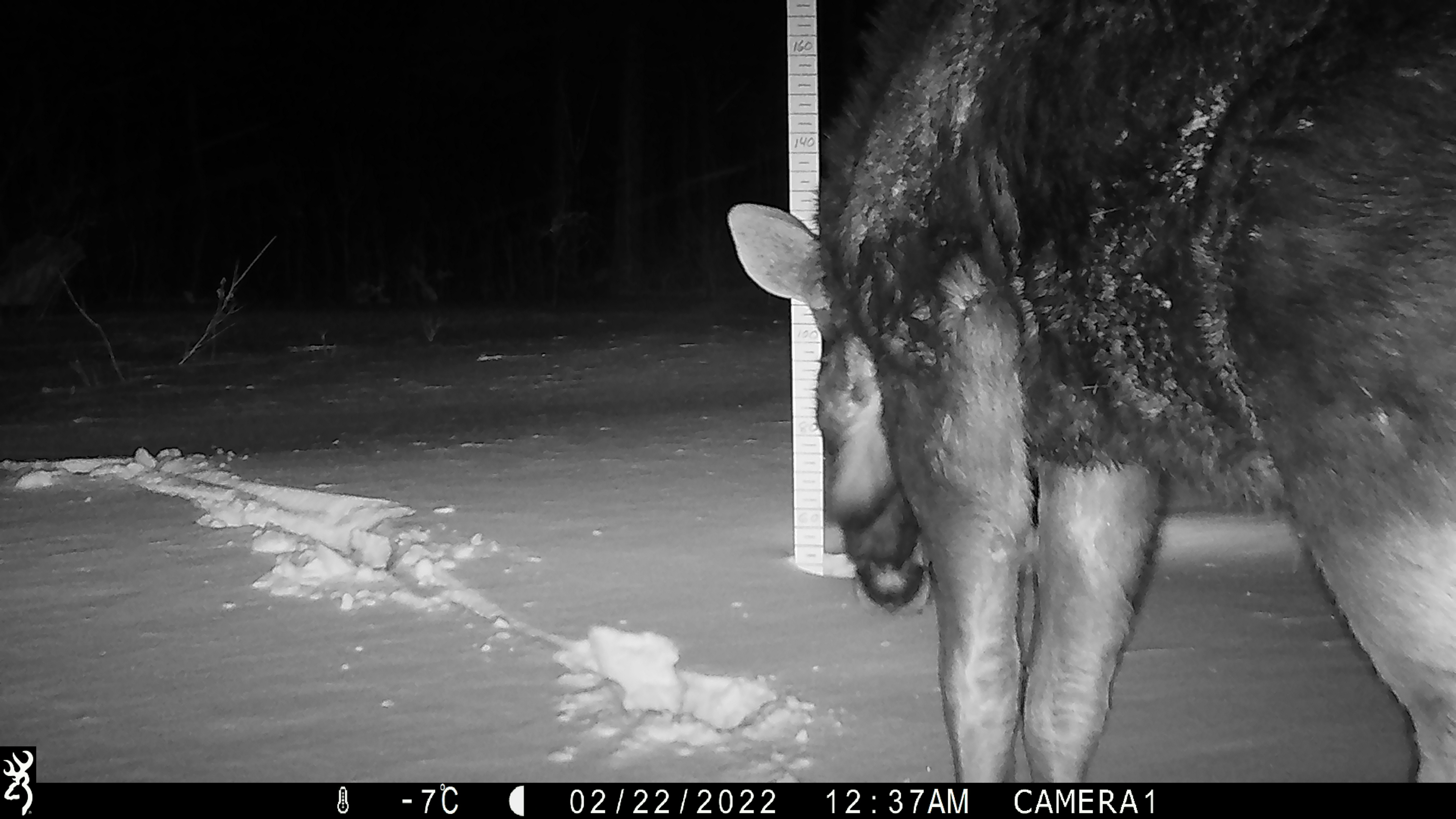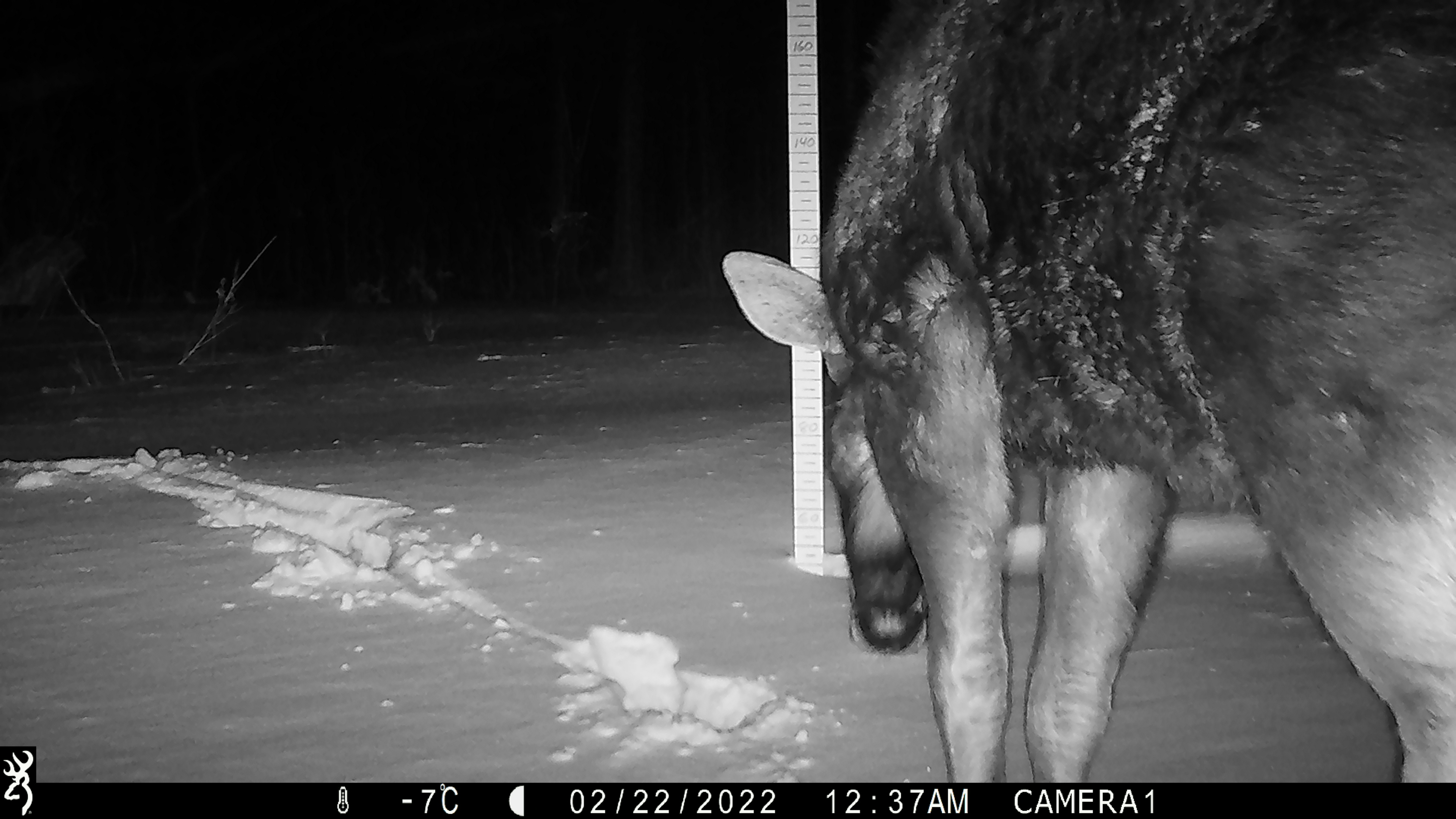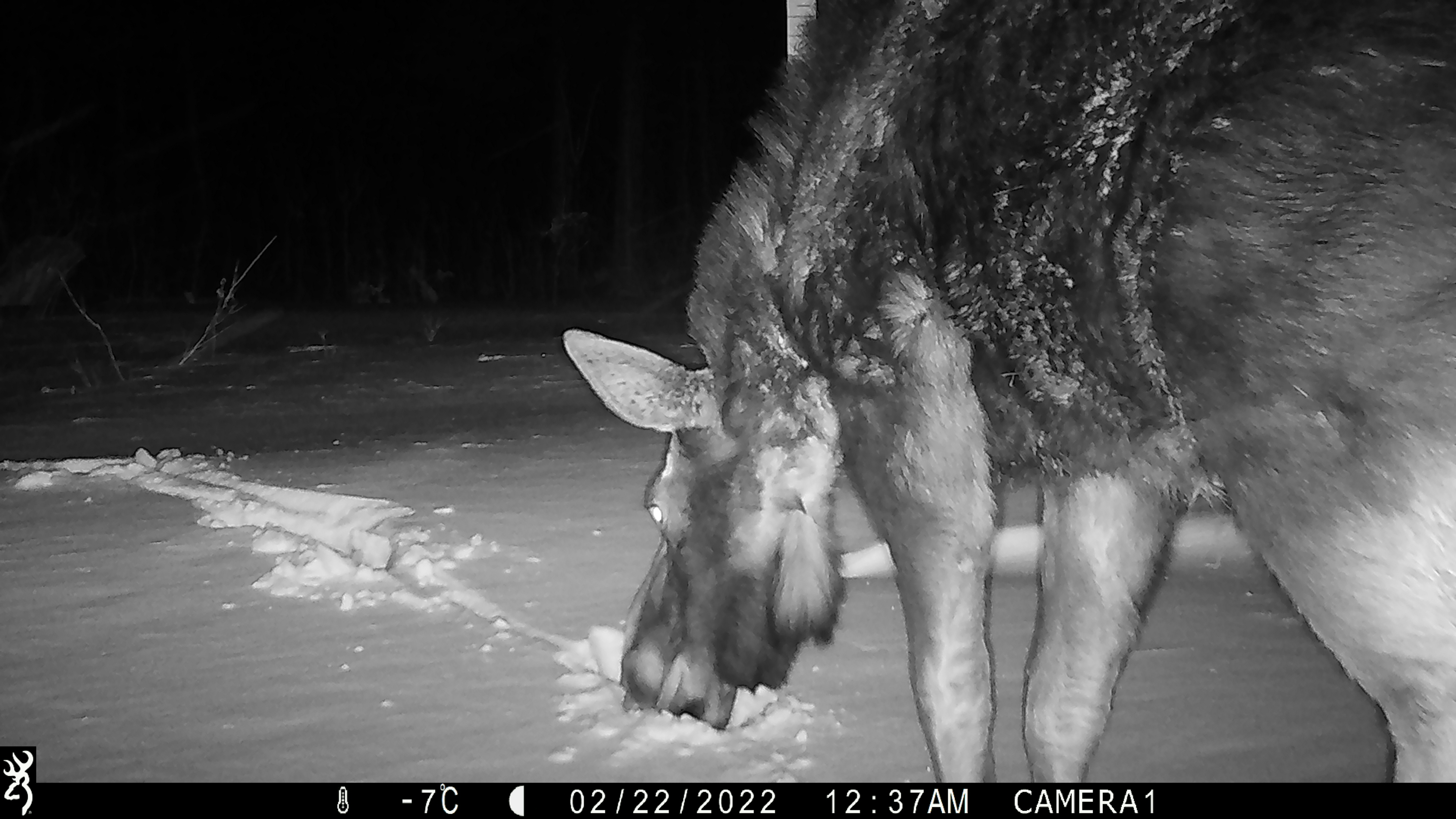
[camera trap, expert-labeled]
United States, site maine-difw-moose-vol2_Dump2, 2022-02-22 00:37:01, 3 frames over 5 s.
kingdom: Animalia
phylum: Chordata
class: Mammalia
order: Artiodactyla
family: Cervidae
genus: Alces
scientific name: Alces alces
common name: moose